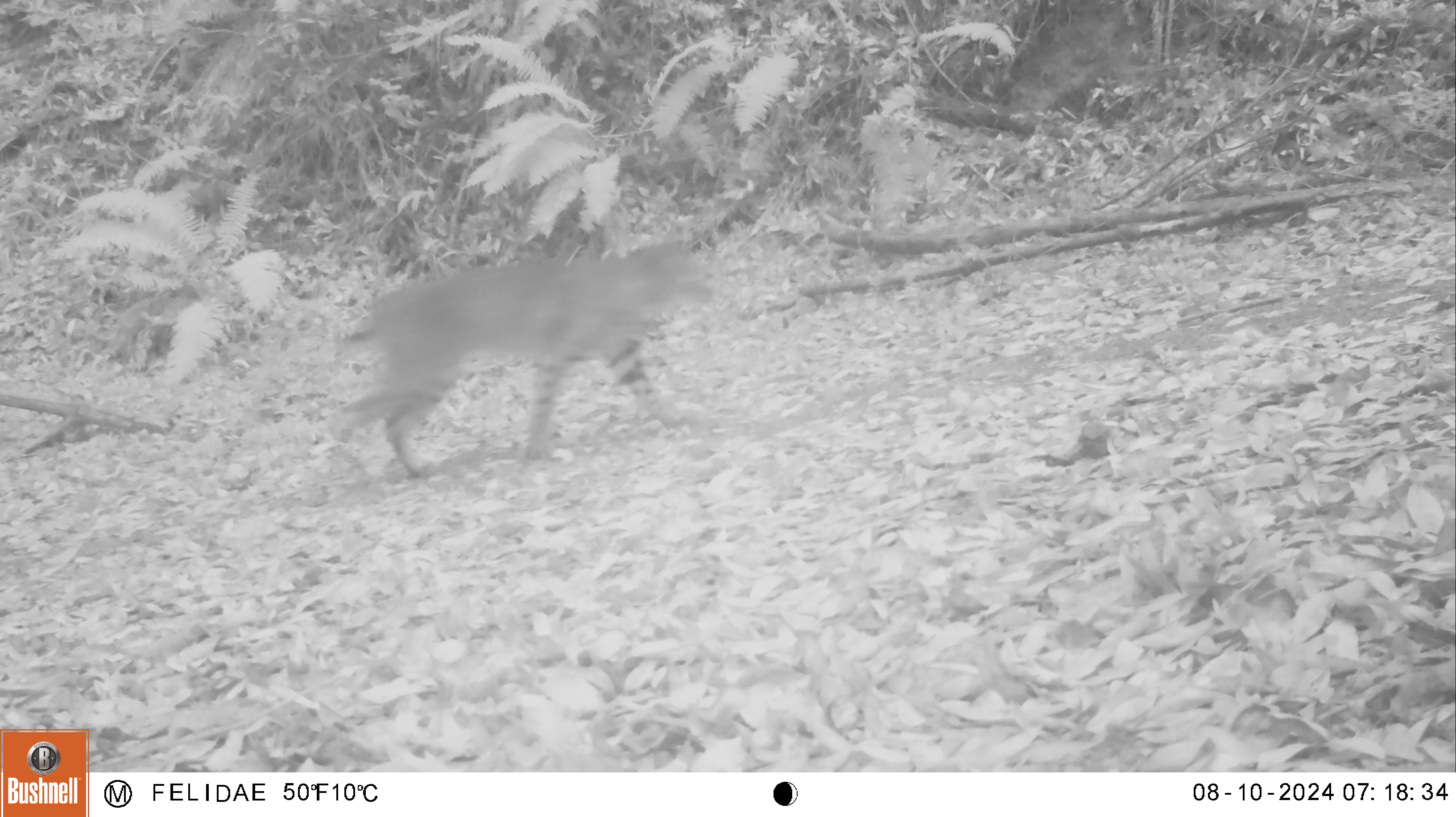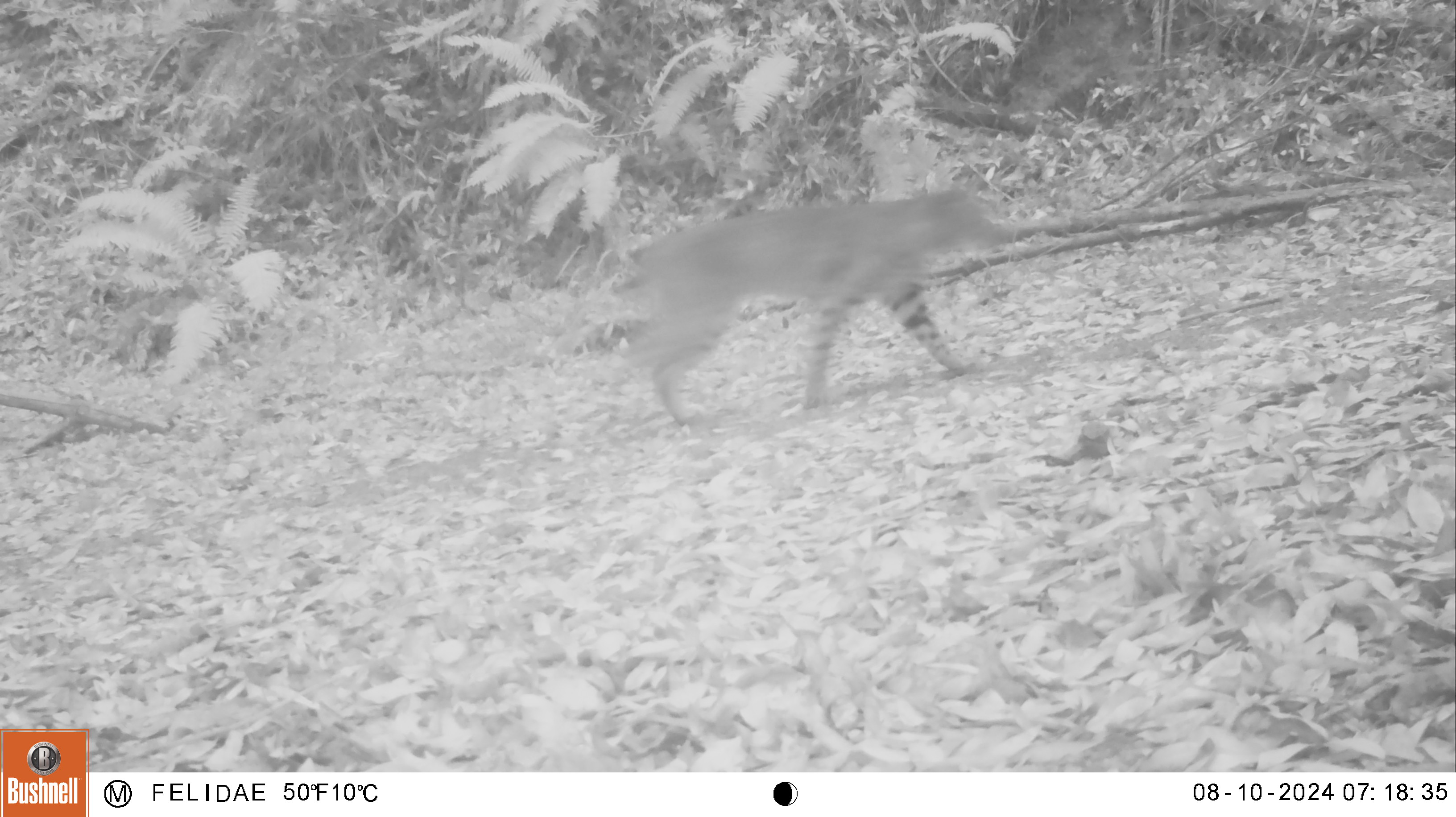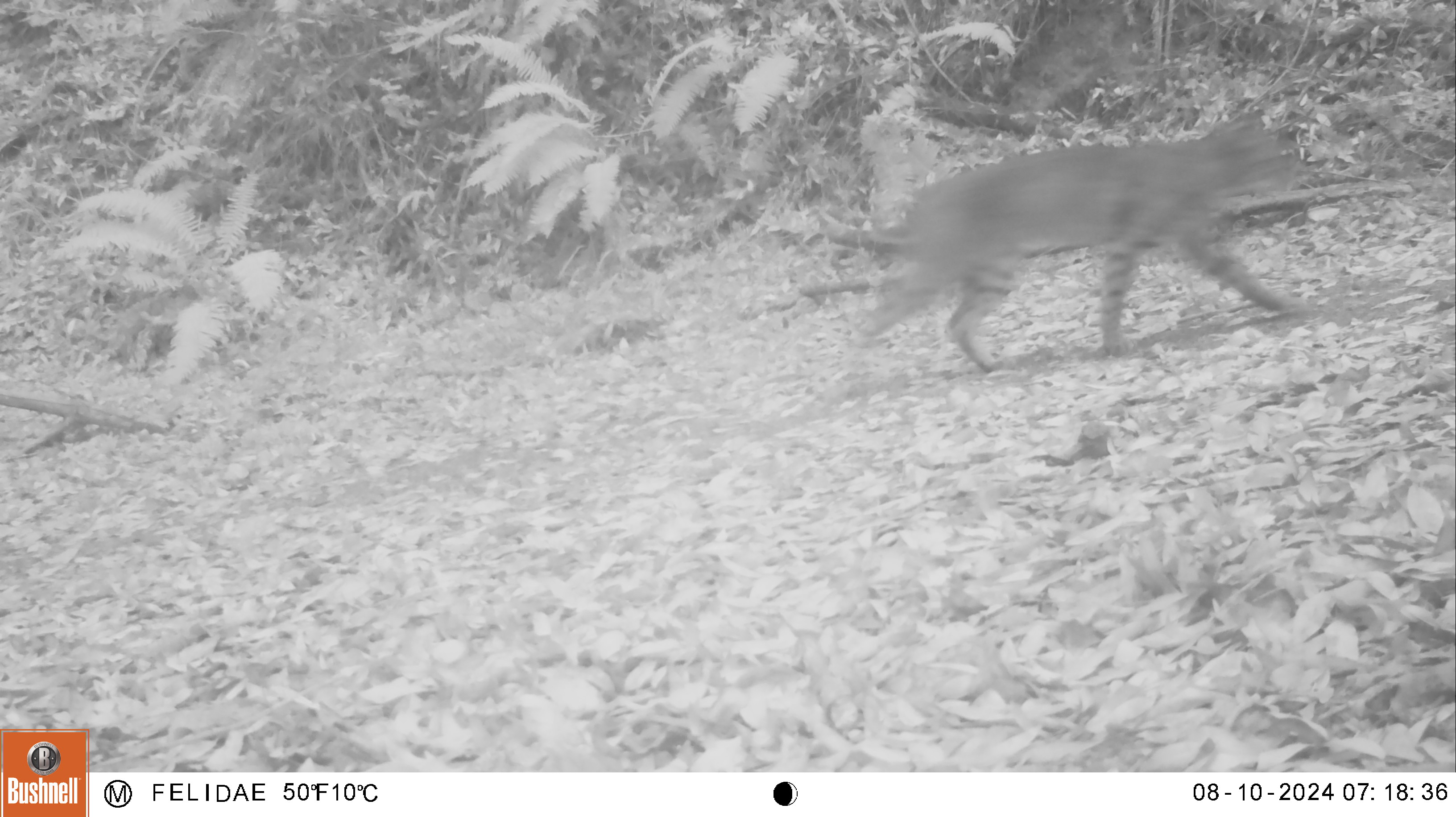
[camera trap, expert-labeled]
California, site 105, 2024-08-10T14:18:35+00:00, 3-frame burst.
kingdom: Animalia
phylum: Chordata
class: Mammalia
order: Carnivora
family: Felidae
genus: Lynx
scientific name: Lynx rufus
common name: bobcat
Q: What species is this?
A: Bobcat (Lynx rufus).